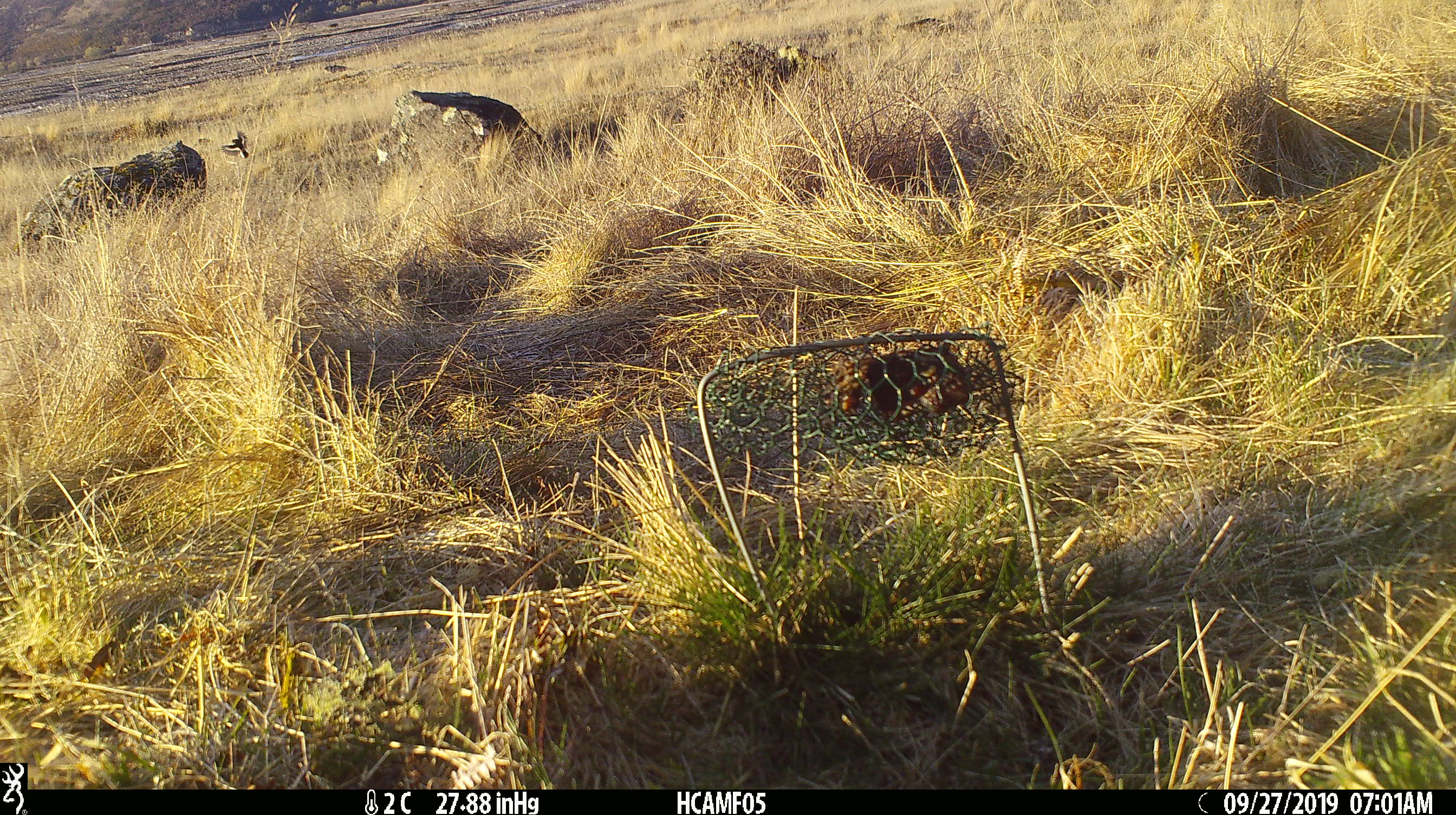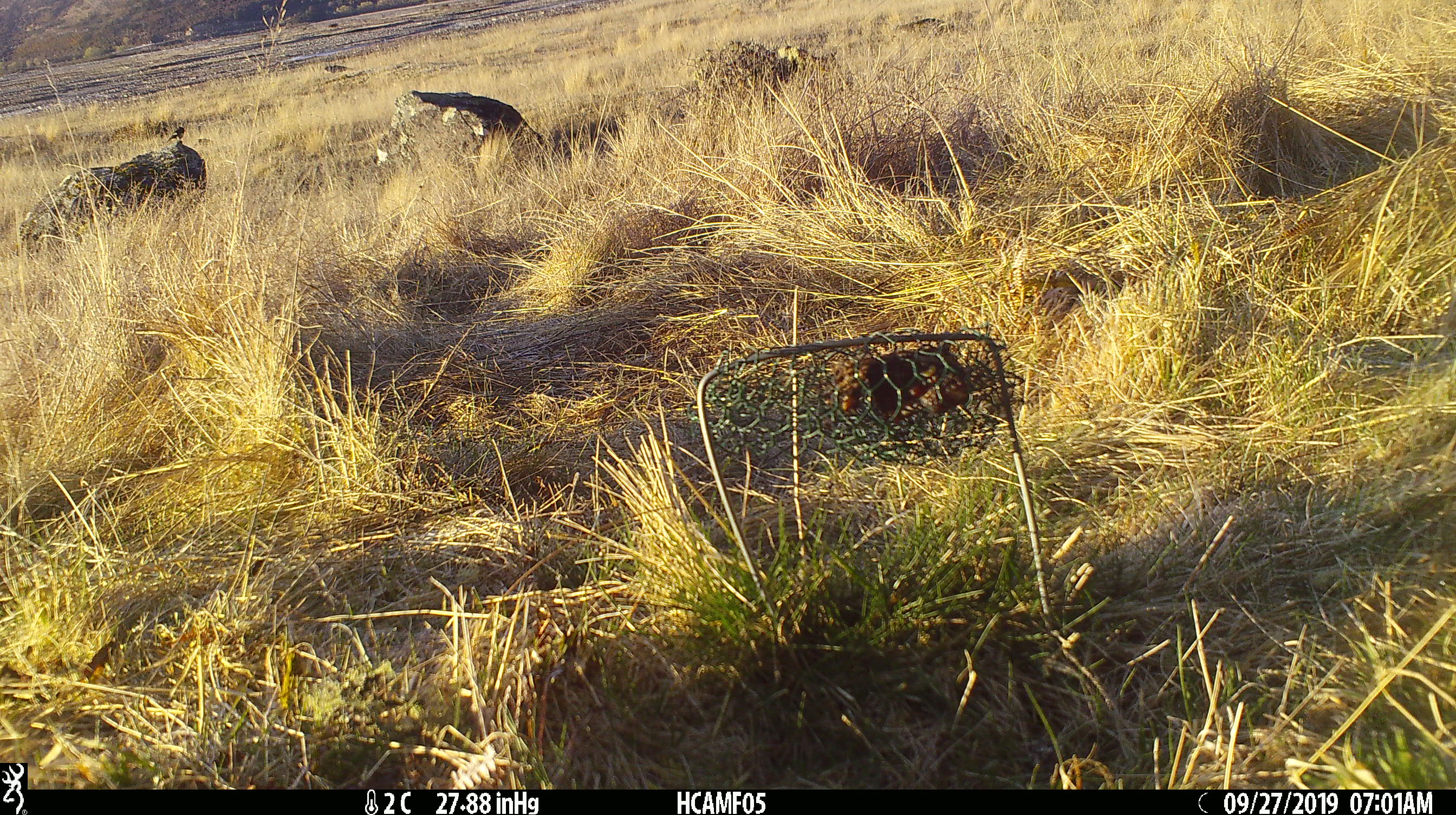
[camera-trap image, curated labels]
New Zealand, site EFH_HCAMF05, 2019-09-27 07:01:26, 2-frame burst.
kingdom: Animalia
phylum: Chordata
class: Aves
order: Passeriformes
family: Petroicidae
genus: Petroica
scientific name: Petroica macrocephala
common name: tomtit